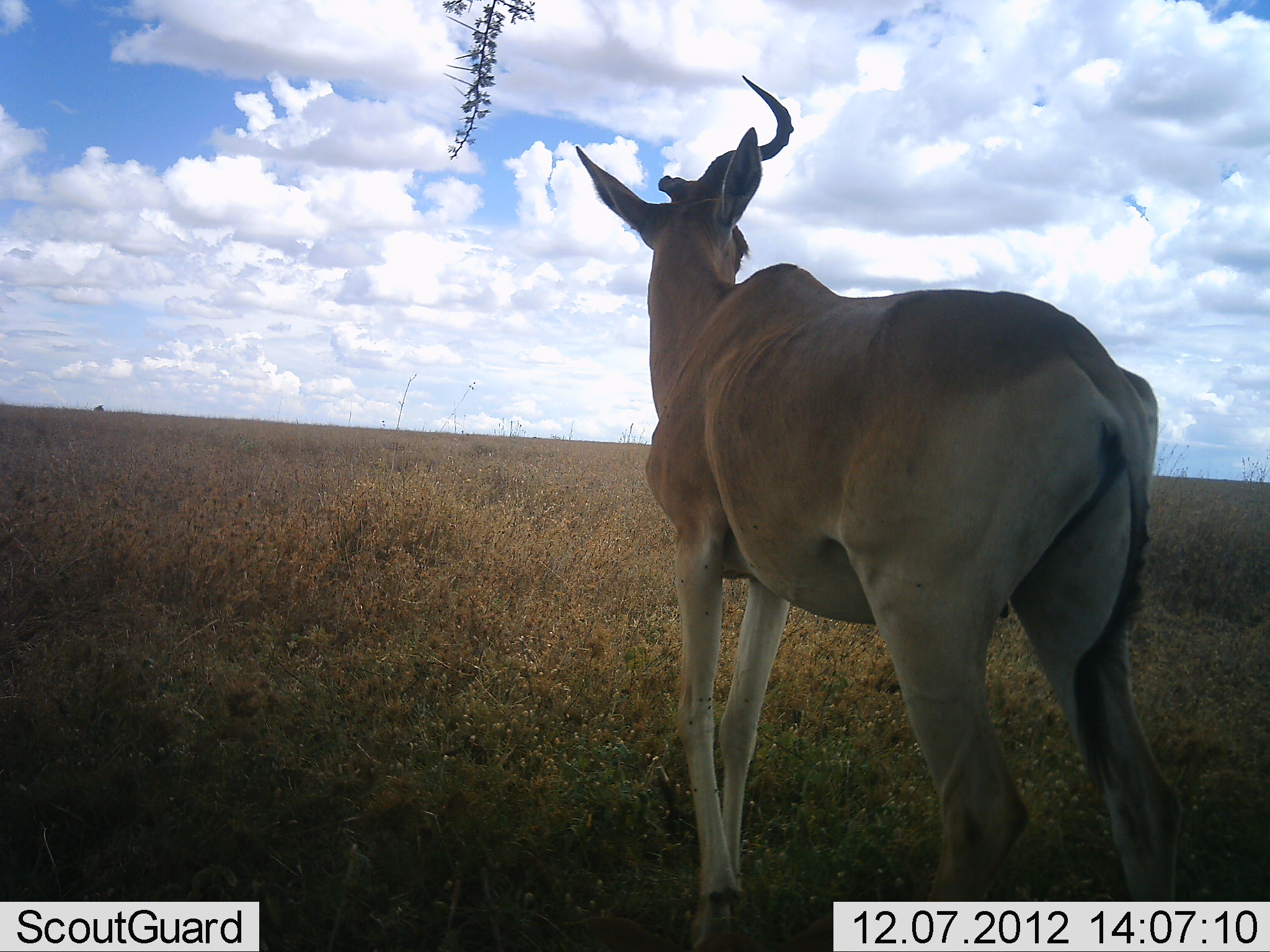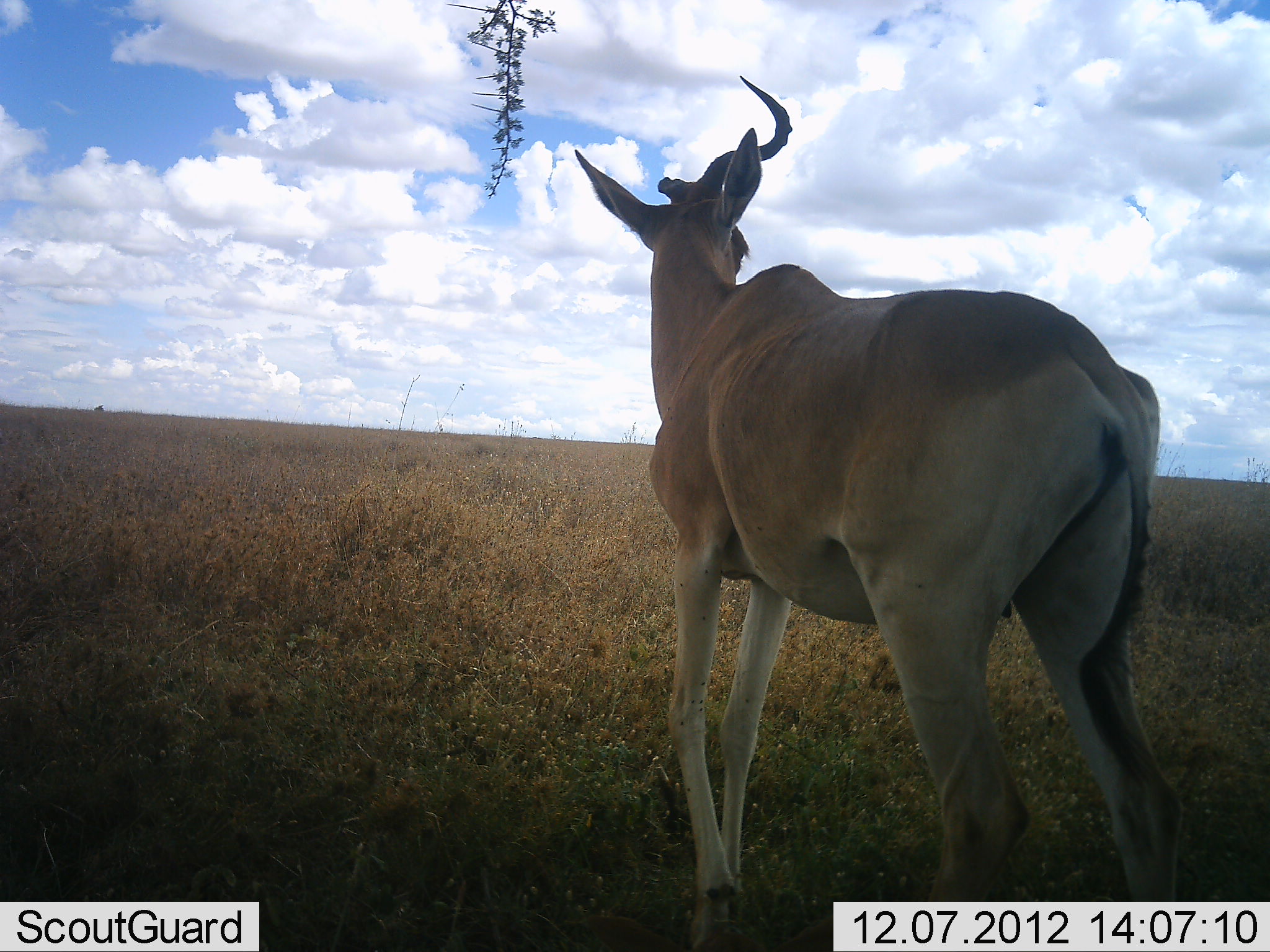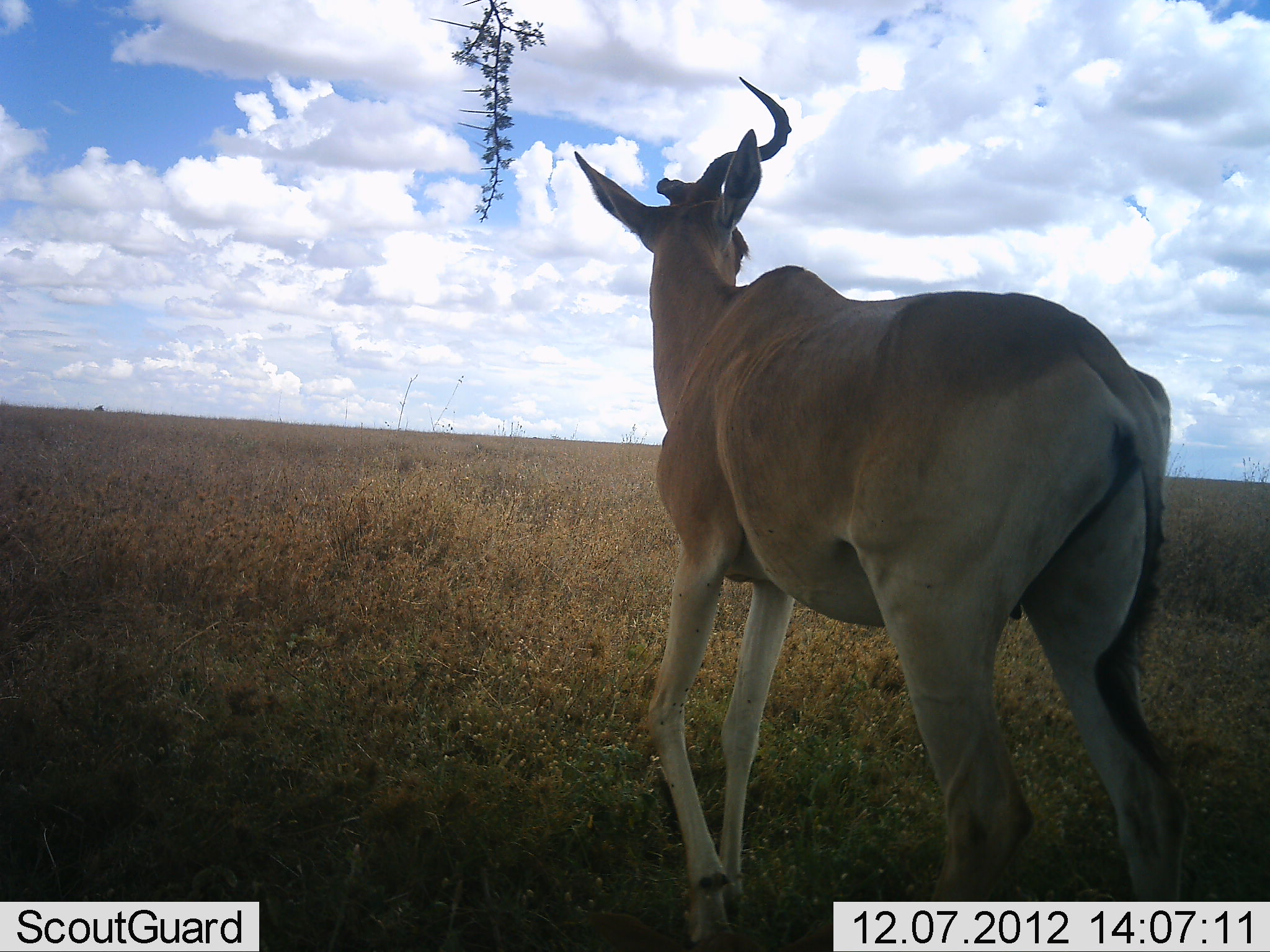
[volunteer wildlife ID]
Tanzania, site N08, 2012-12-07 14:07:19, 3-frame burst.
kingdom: Animalia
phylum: Chordata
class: Mammalia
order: Artiodactyla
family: Bovidae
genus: Alcelaphus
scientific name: Alcelaphus buselaphus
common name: hartebeest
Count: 1.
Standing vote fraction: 90%.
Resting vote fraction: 0%.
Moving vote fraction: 10%.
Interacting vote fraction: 0%.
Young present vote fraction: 0%.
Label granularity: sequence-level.